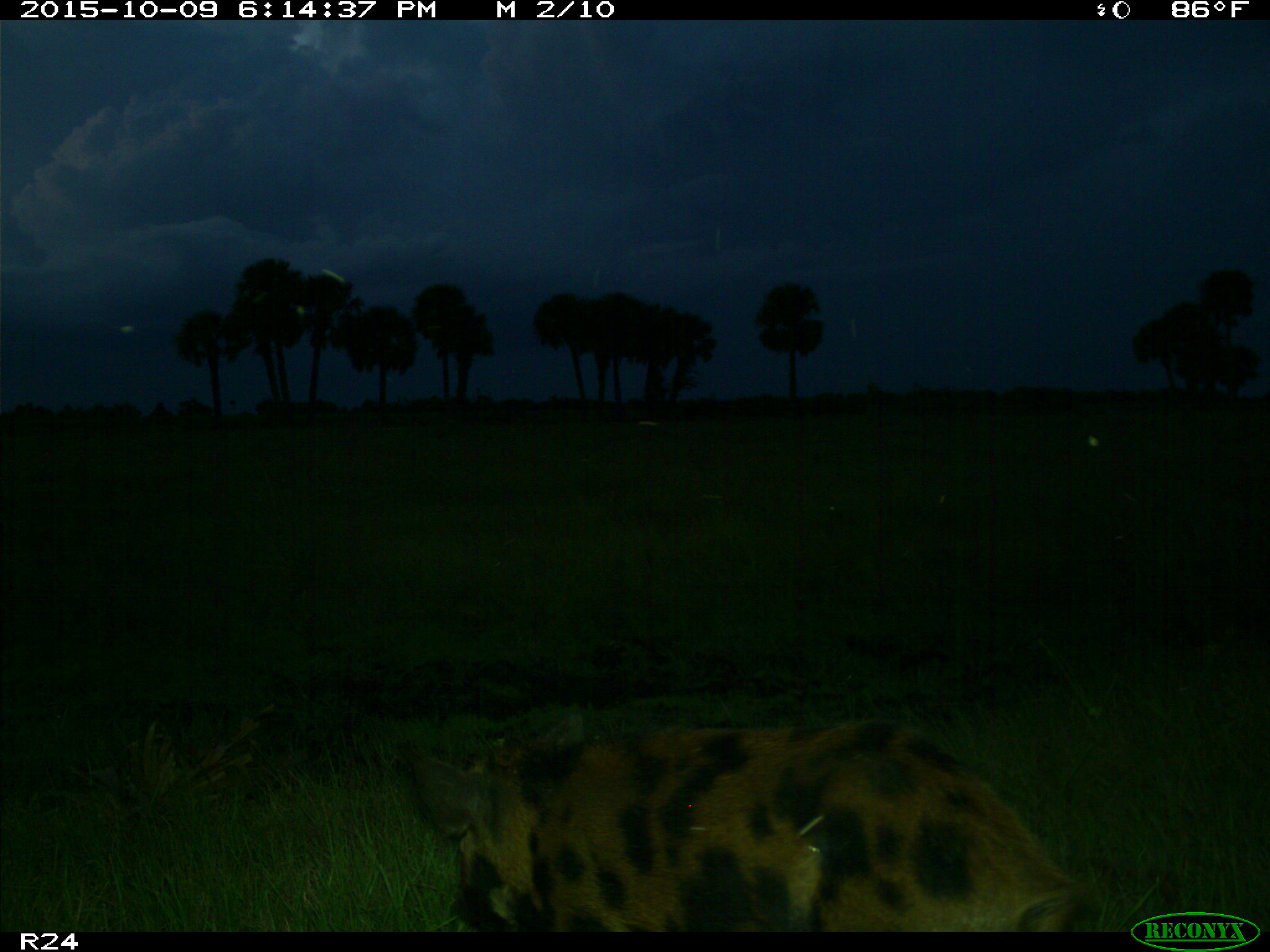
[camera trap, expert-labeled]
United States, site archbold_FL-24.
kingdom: Animalia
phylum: Chordata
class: Mammalia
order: Artiodactyla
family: Suidae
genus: Sus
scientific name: Sus scrofa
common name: wild boar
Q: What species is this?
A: Sus scrofa (wild boar).